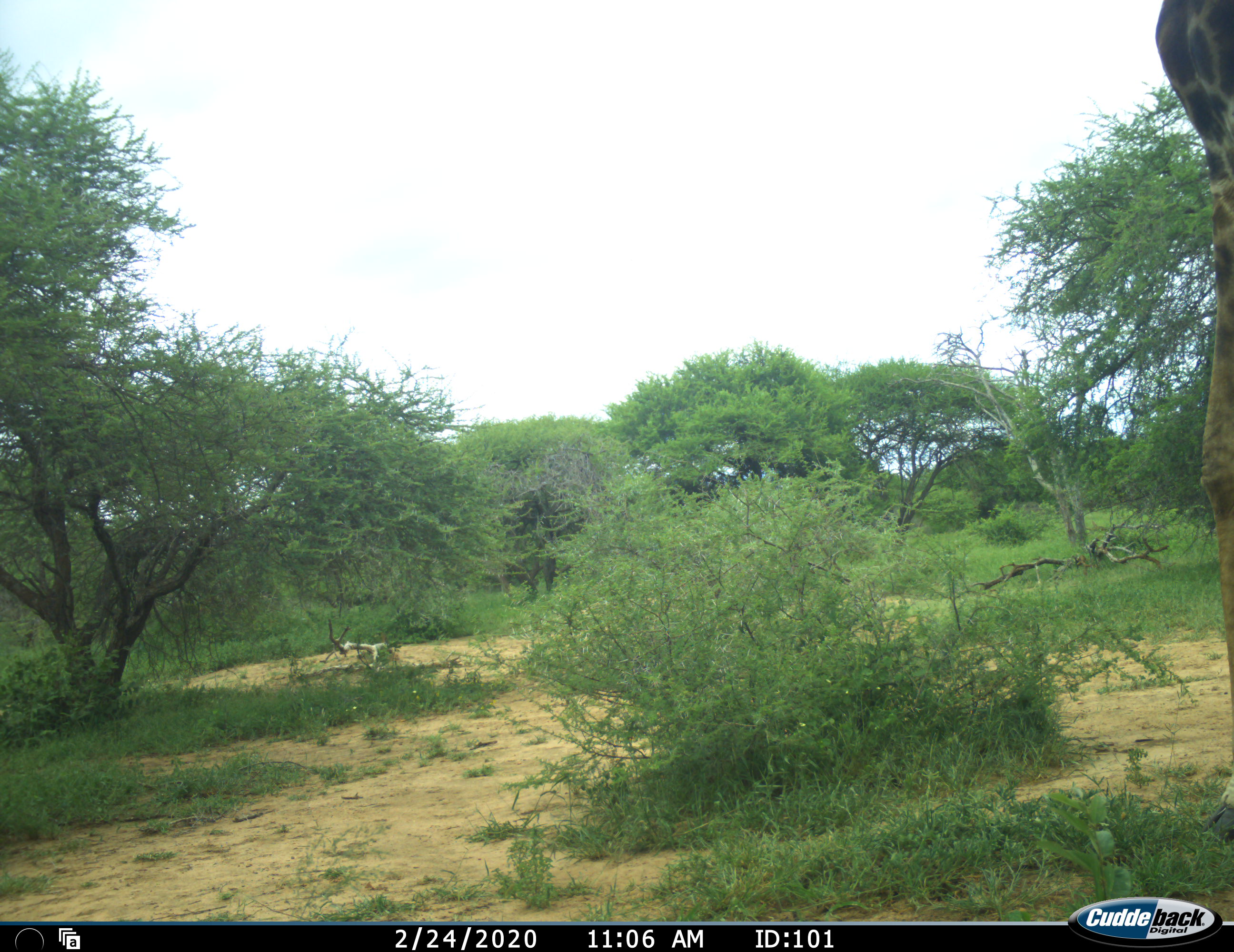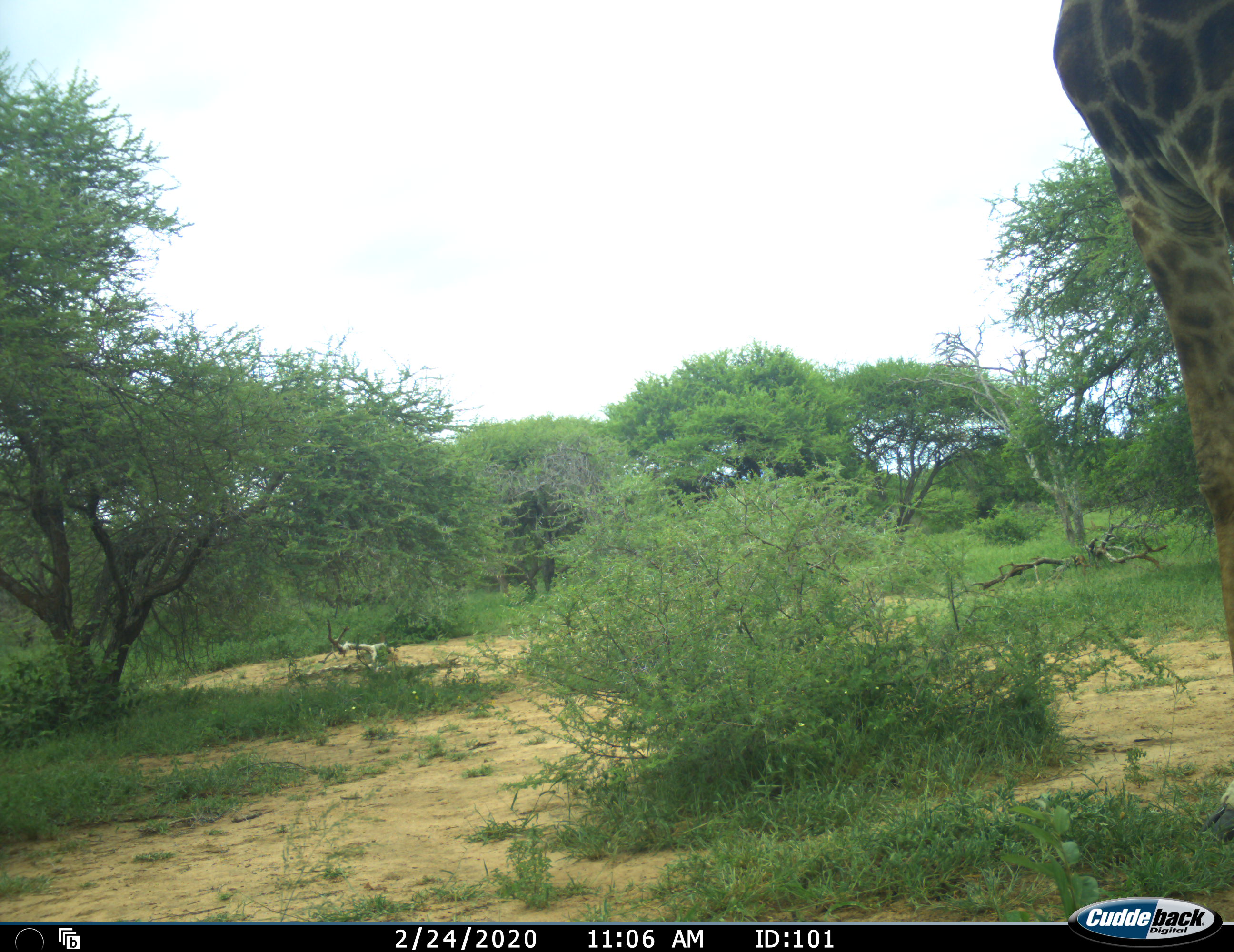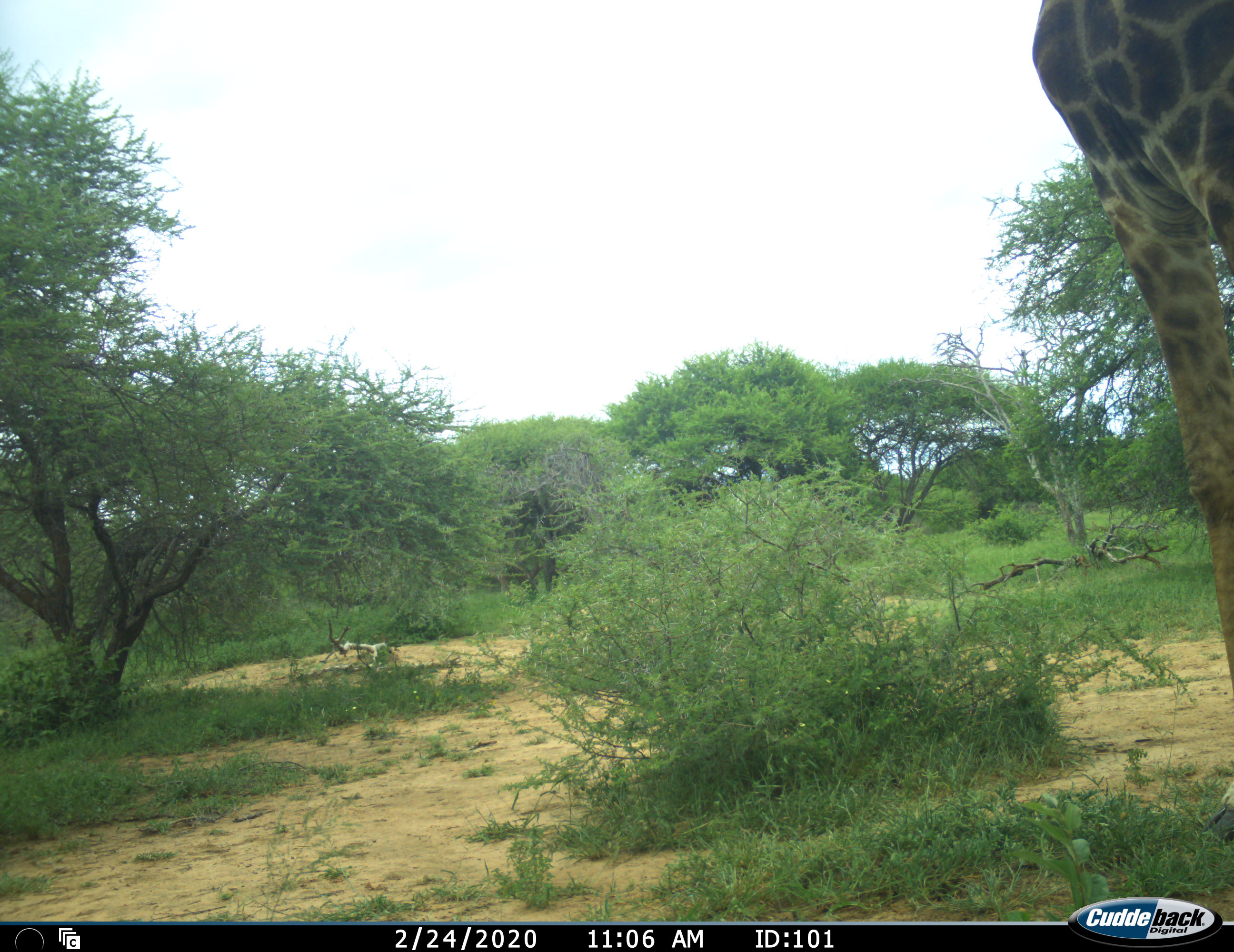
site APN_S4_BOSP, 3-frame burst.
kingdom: Animalia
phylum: Chordata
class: Mammalia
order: Artiodactyla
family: Giraffidae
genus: Giraffa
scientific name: Giraffa camelopardalis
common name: giraffe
Giraffe (Giraffa camelopardalis), count 1. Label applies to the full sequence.